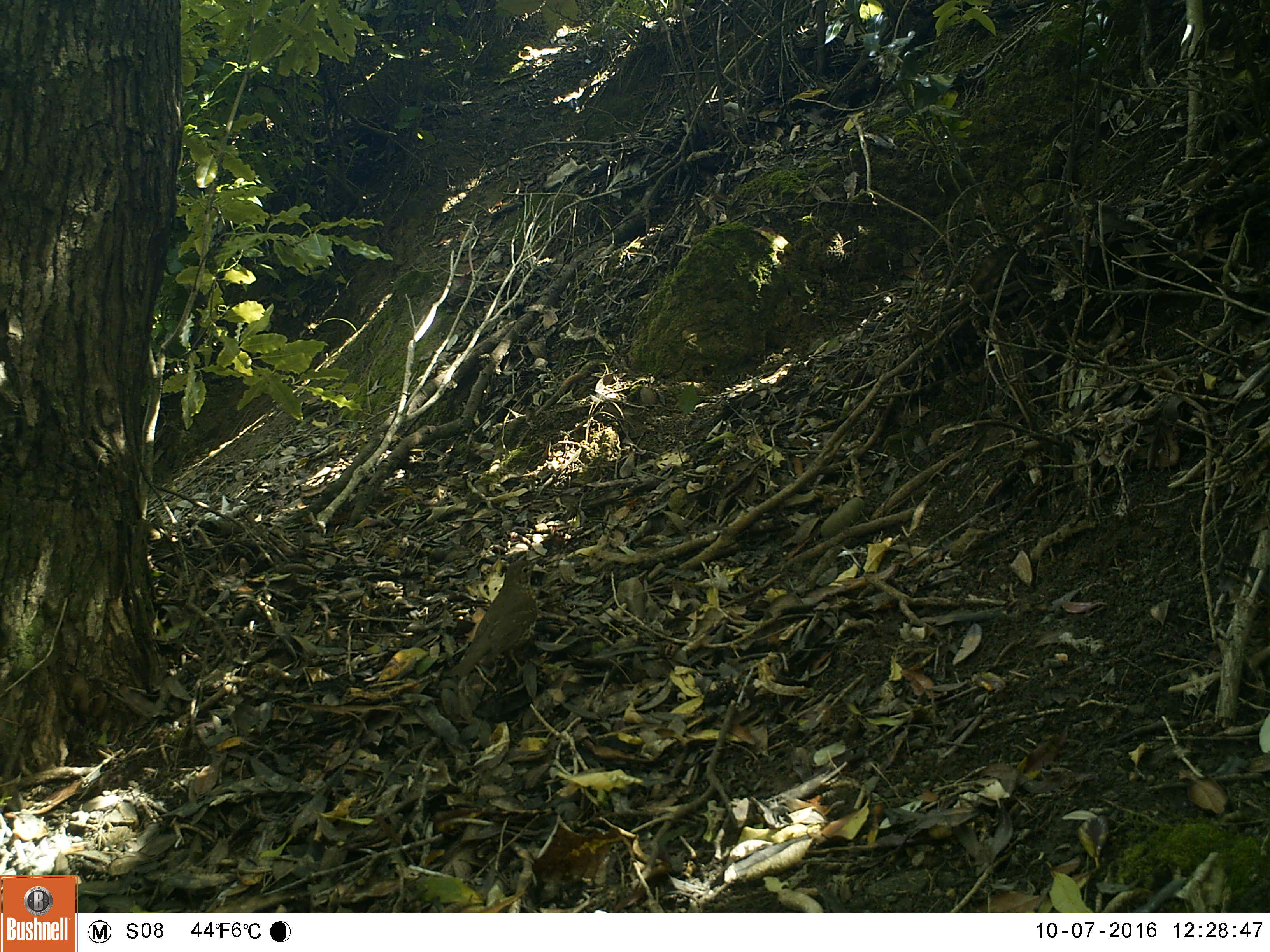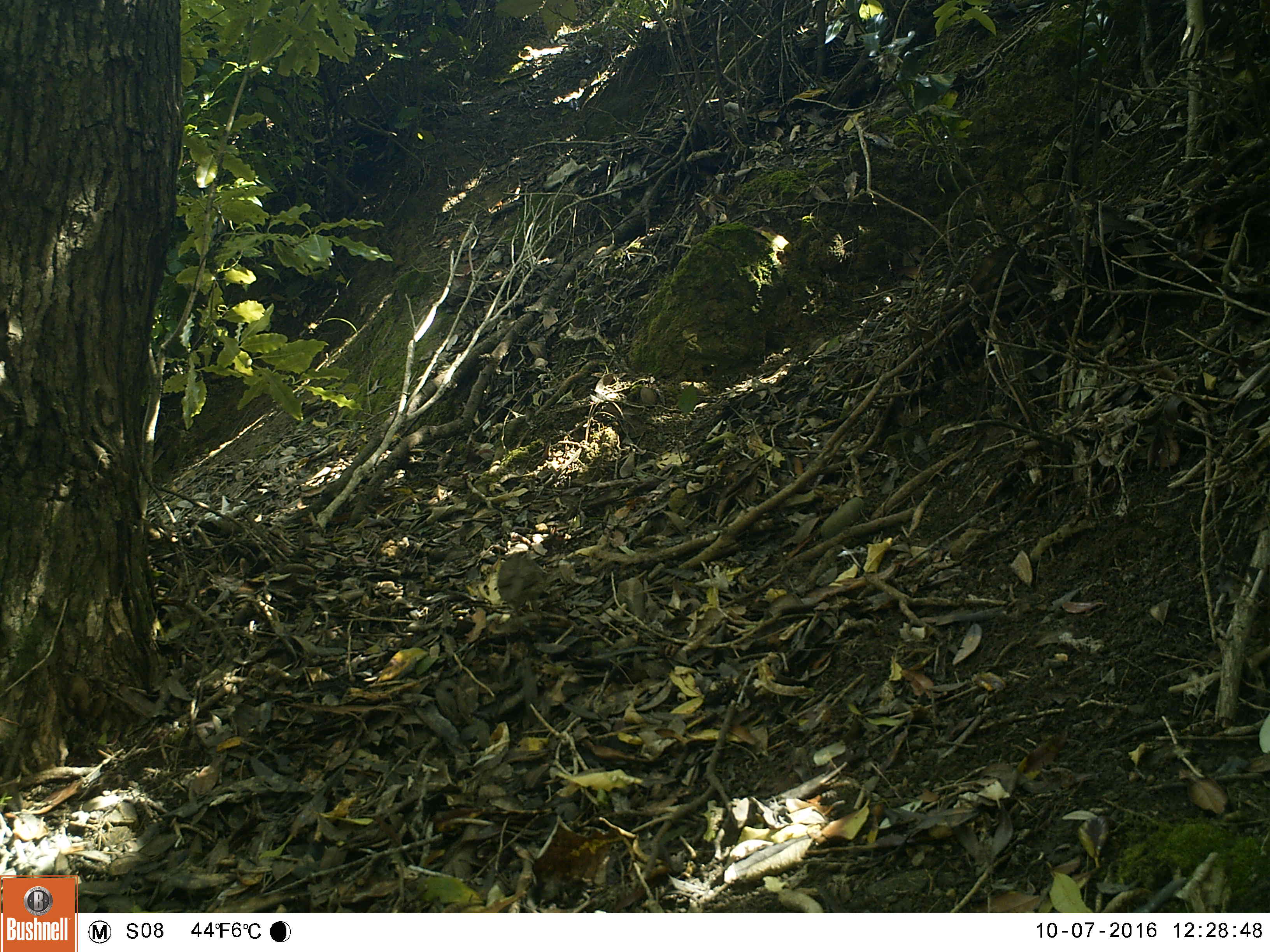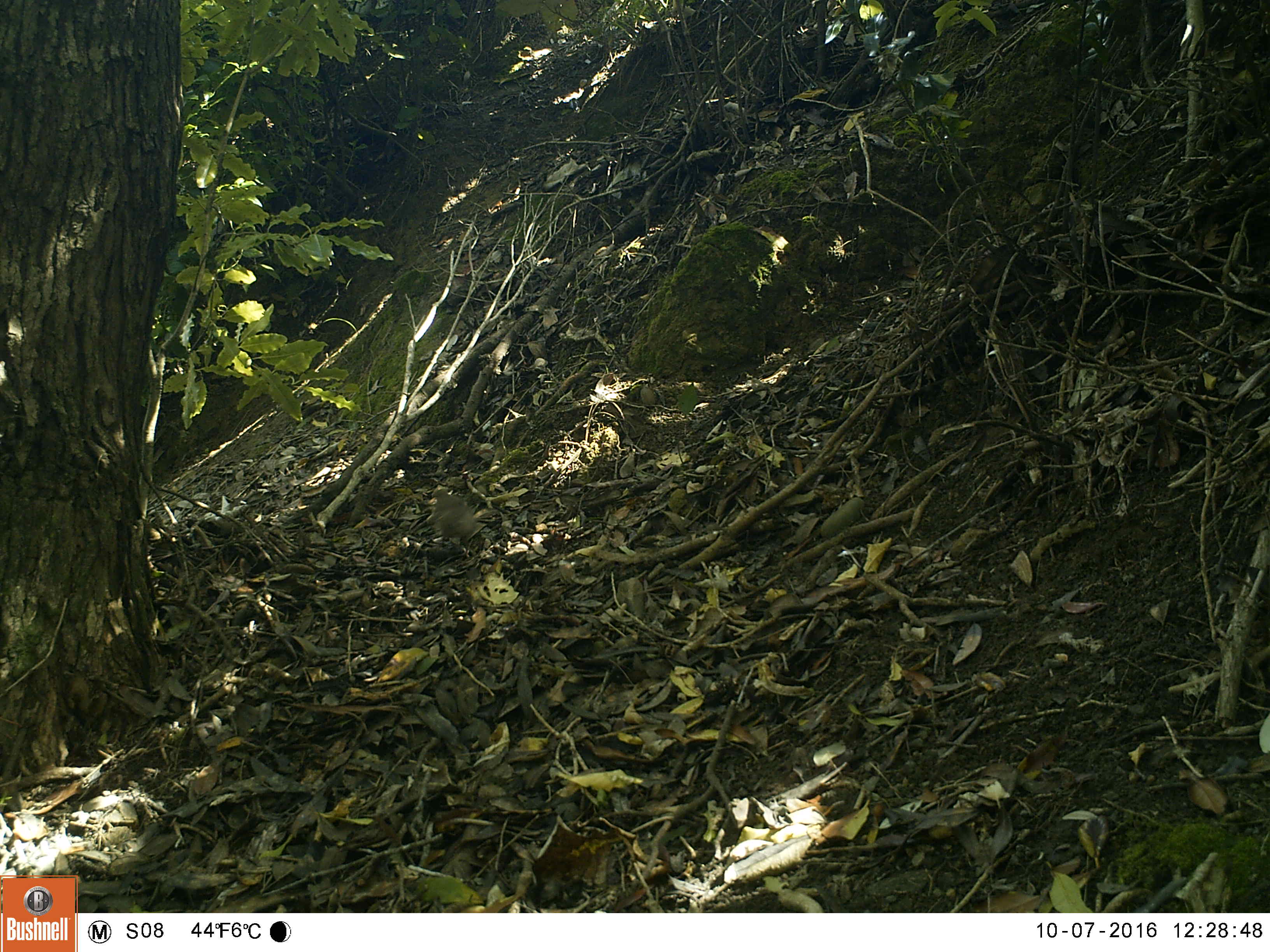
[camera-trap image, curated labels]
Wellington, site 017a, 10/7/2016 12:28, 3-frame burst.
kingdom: Animalia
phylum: Chordata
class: Aves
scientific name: Aves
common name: bird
Bird (Aves).